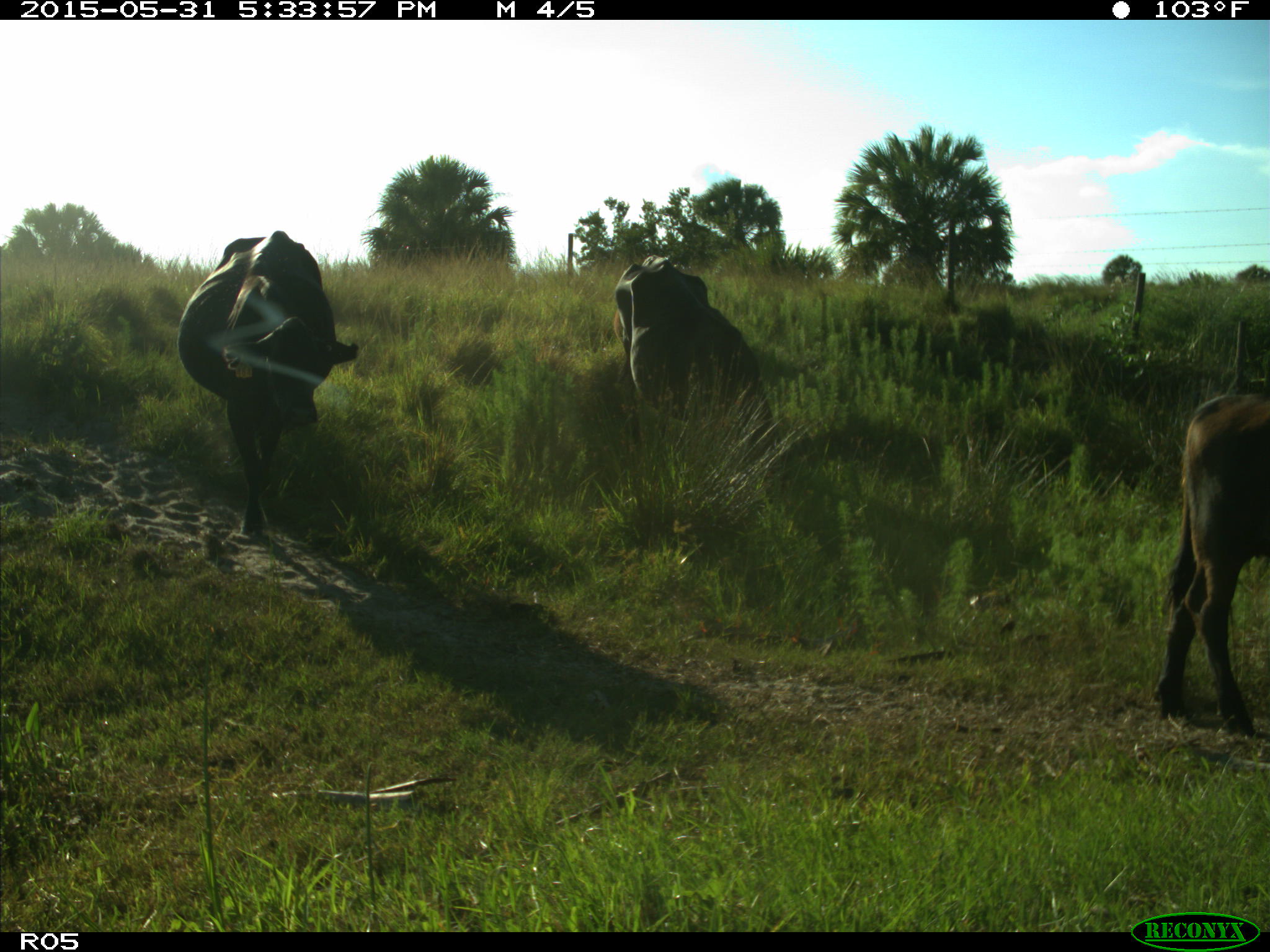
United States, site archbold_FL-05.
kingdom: Animalia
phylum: Chordata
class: Mammalia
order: Artiodactyla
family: Bovidae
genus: Bos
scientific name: Bos taurus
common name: domestic cow